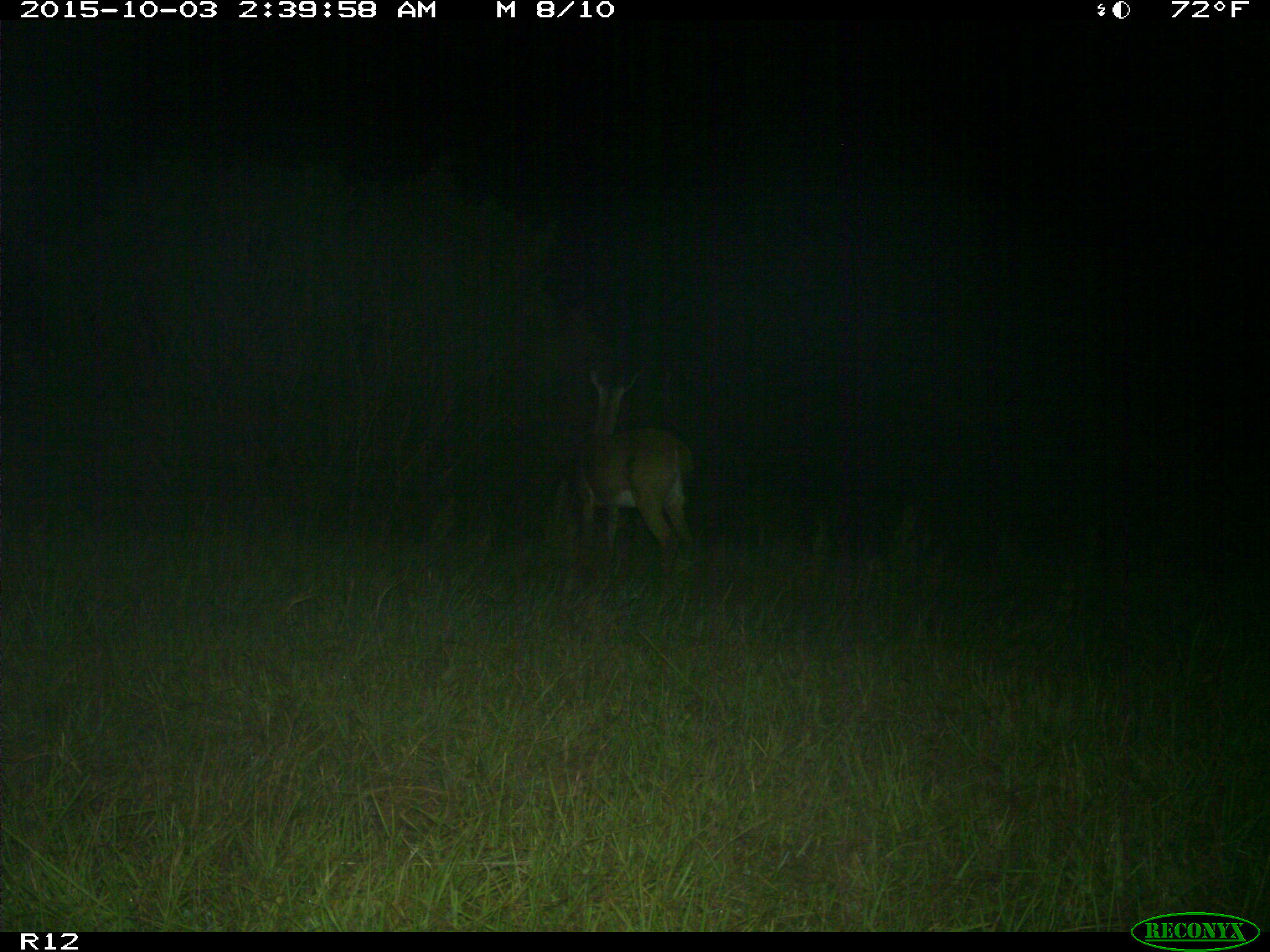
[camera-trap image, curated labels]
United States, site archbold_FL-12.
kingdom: Animalia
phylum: Chordata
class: Mammalia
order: Artiodactyla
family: Cervidae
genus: Odocoileus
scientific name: Odocoileus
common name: deer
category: unidentified deer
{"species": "unidentified deer (deer) (Odocoileus)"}